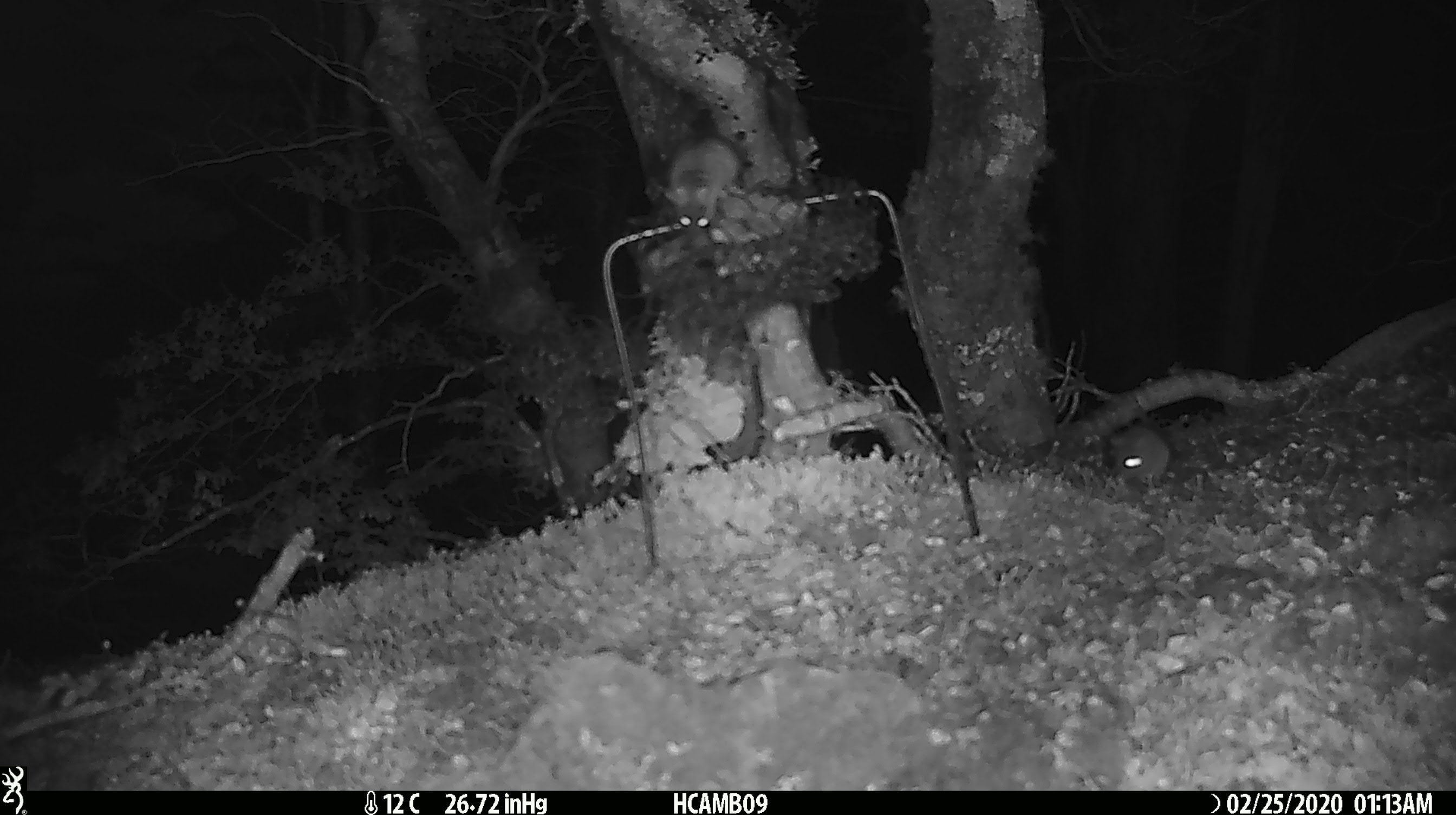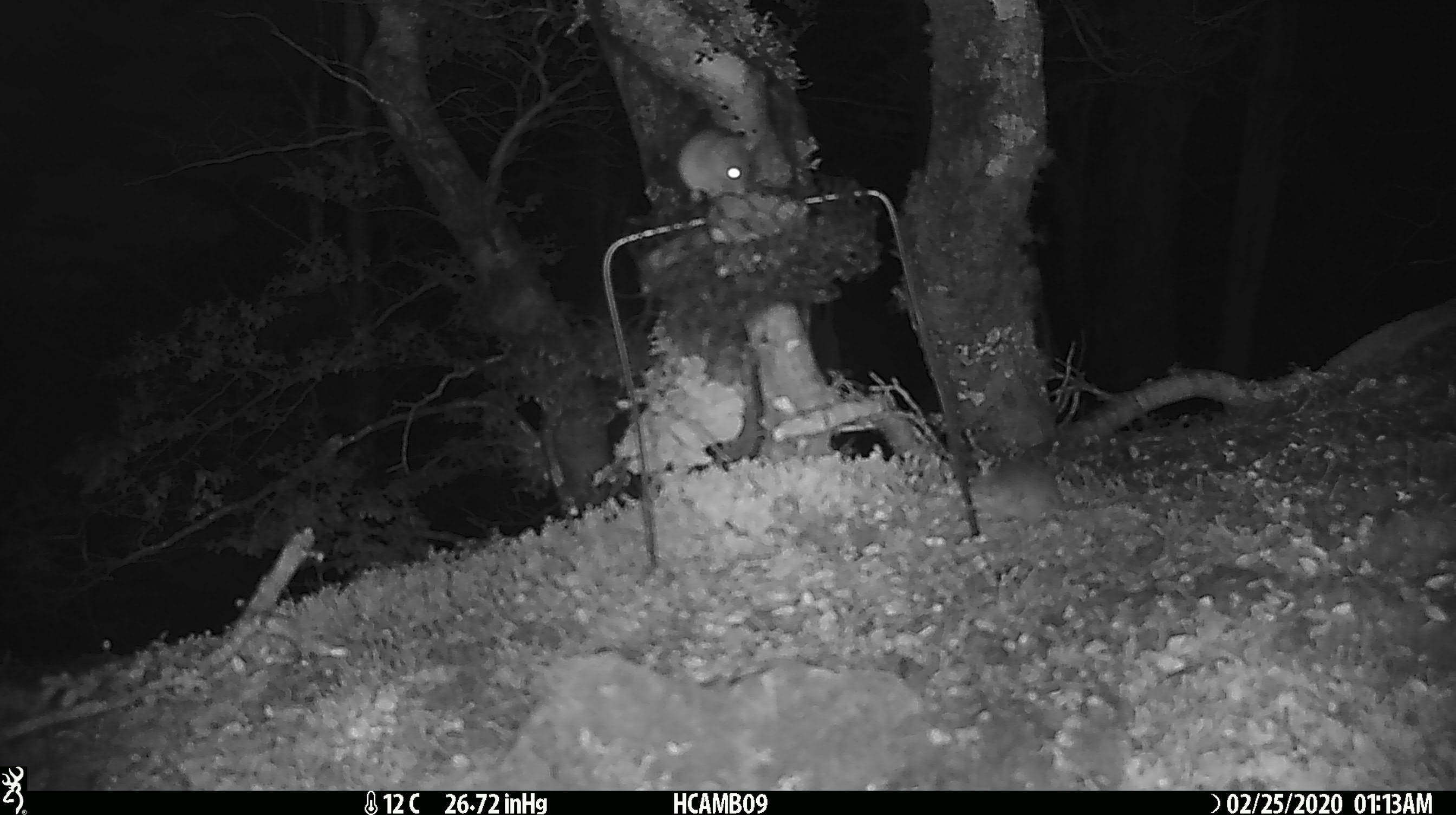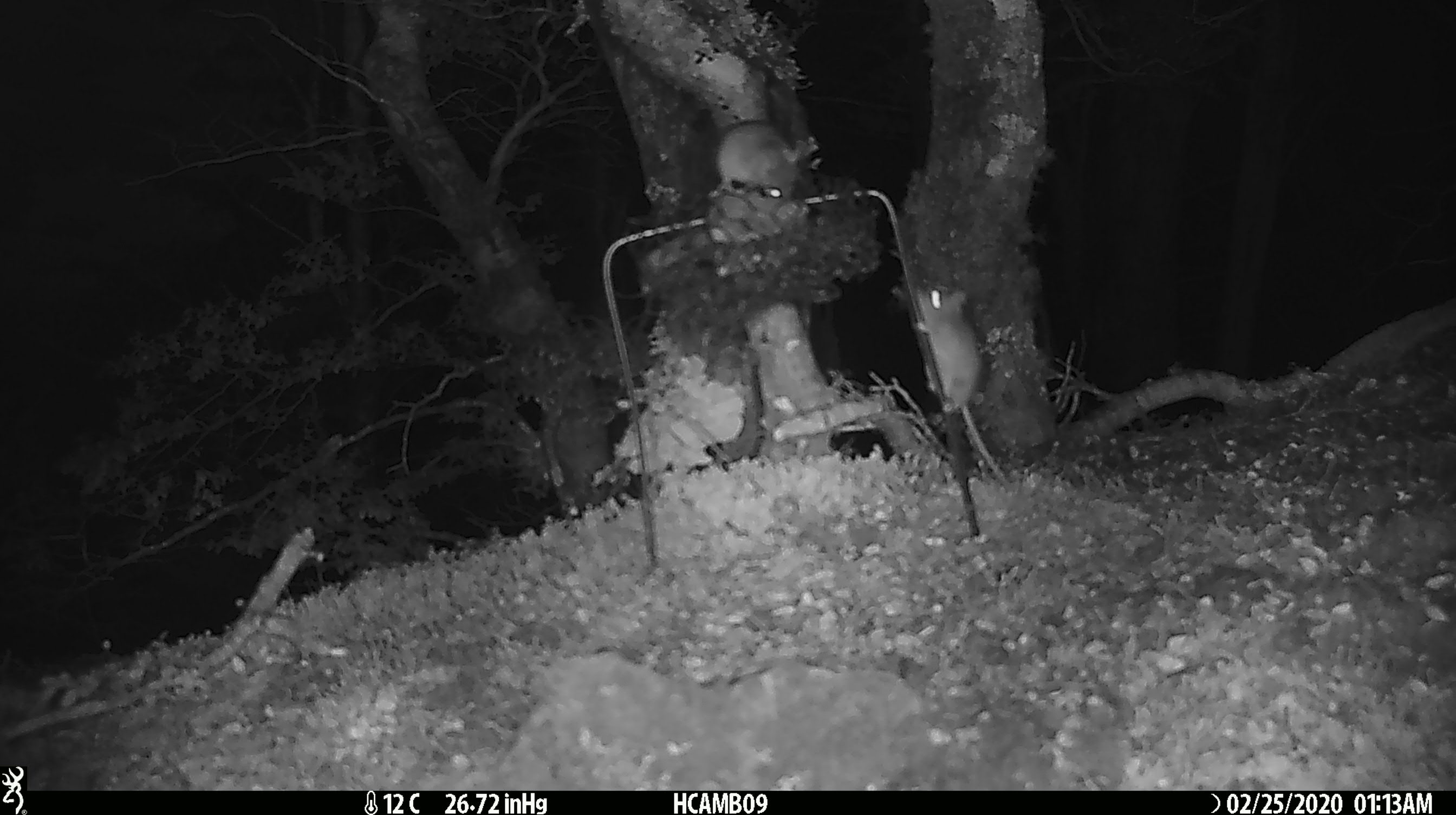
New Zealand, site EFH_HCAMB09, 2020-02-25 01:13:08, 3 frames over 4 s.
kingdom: Animalia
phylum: Chordata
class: Mammalia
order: Rodentia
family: Muridae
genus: Mus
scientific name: Mus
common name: mouse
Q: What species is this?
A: Mouse (Mus).